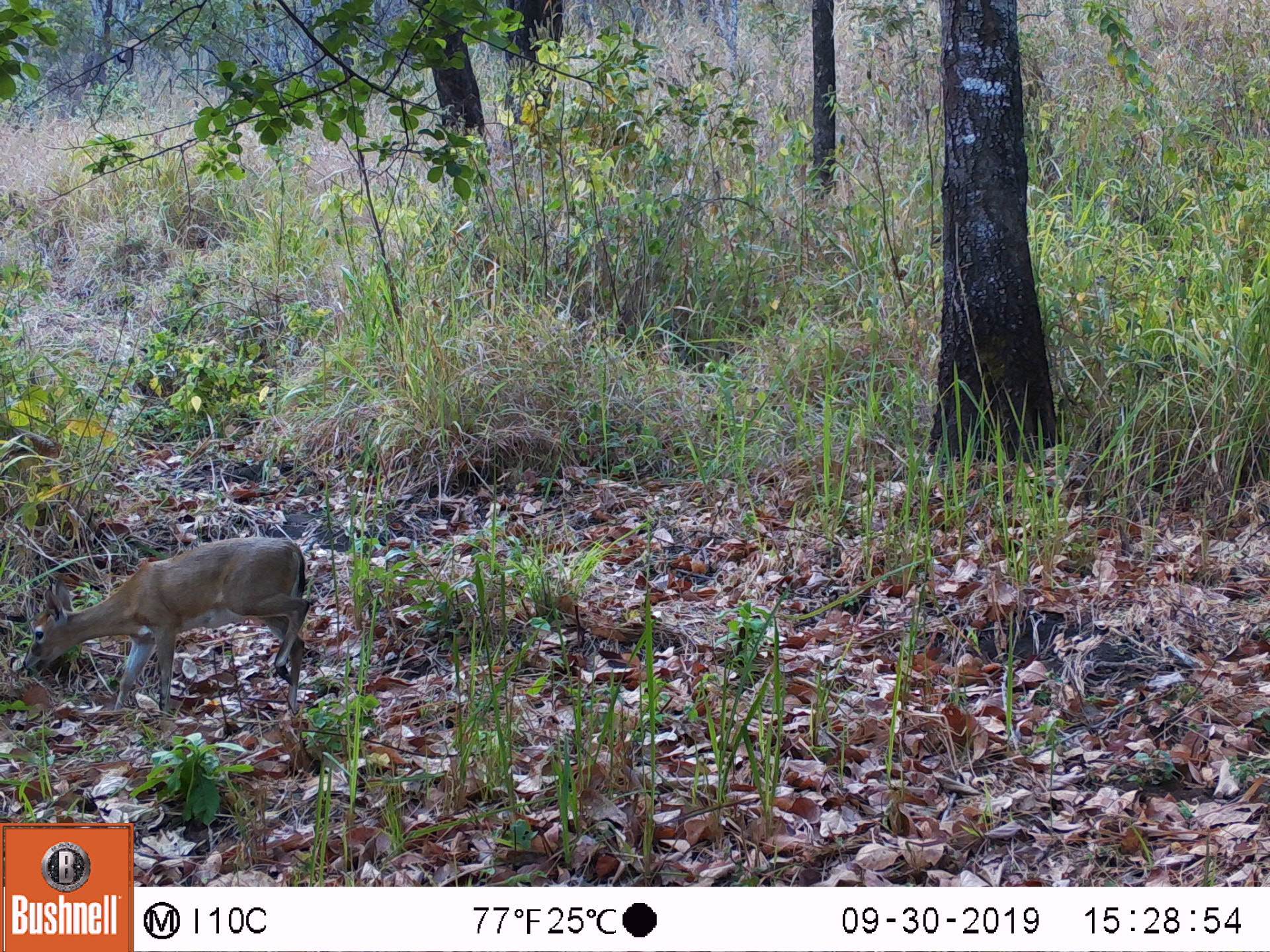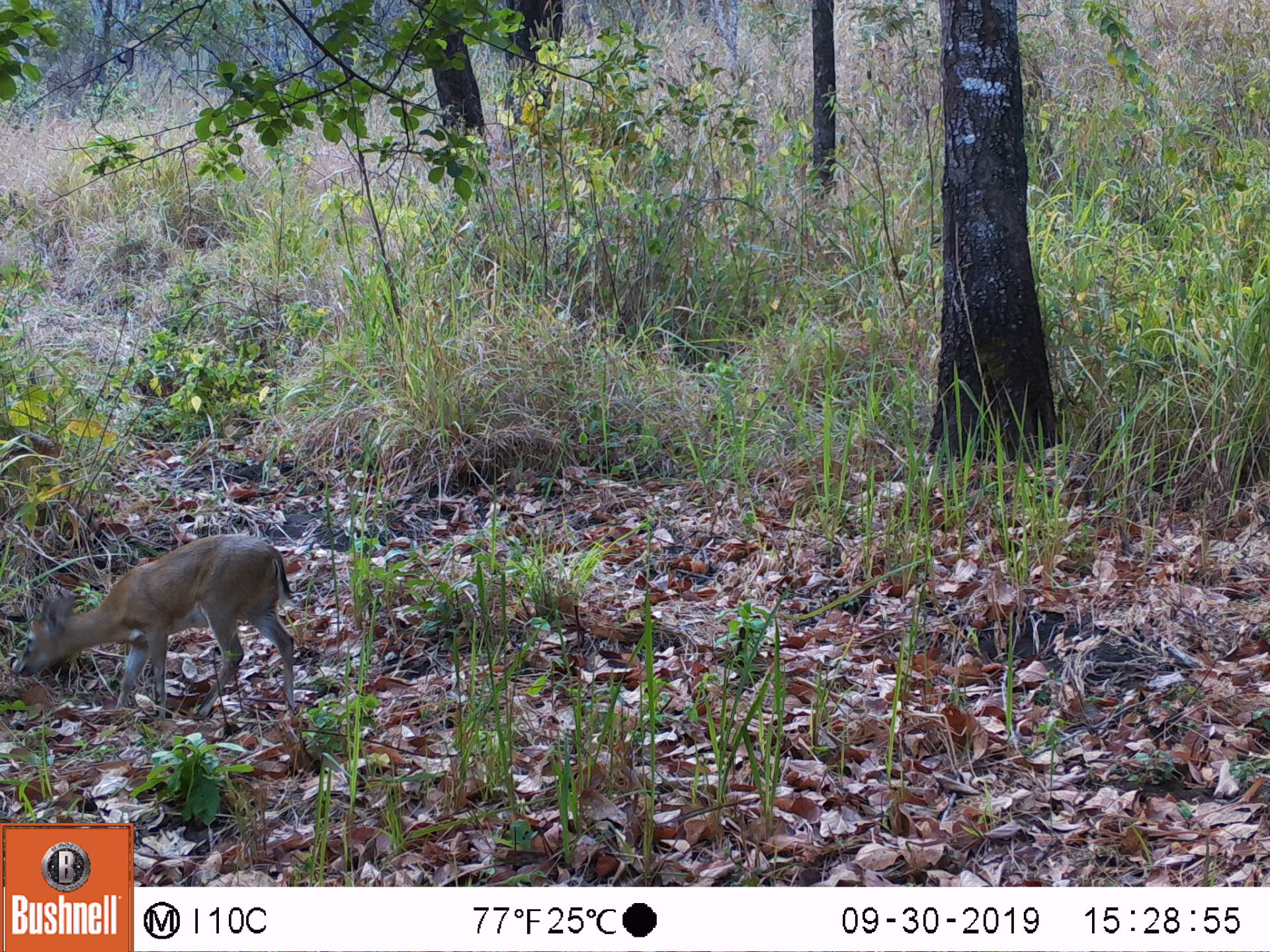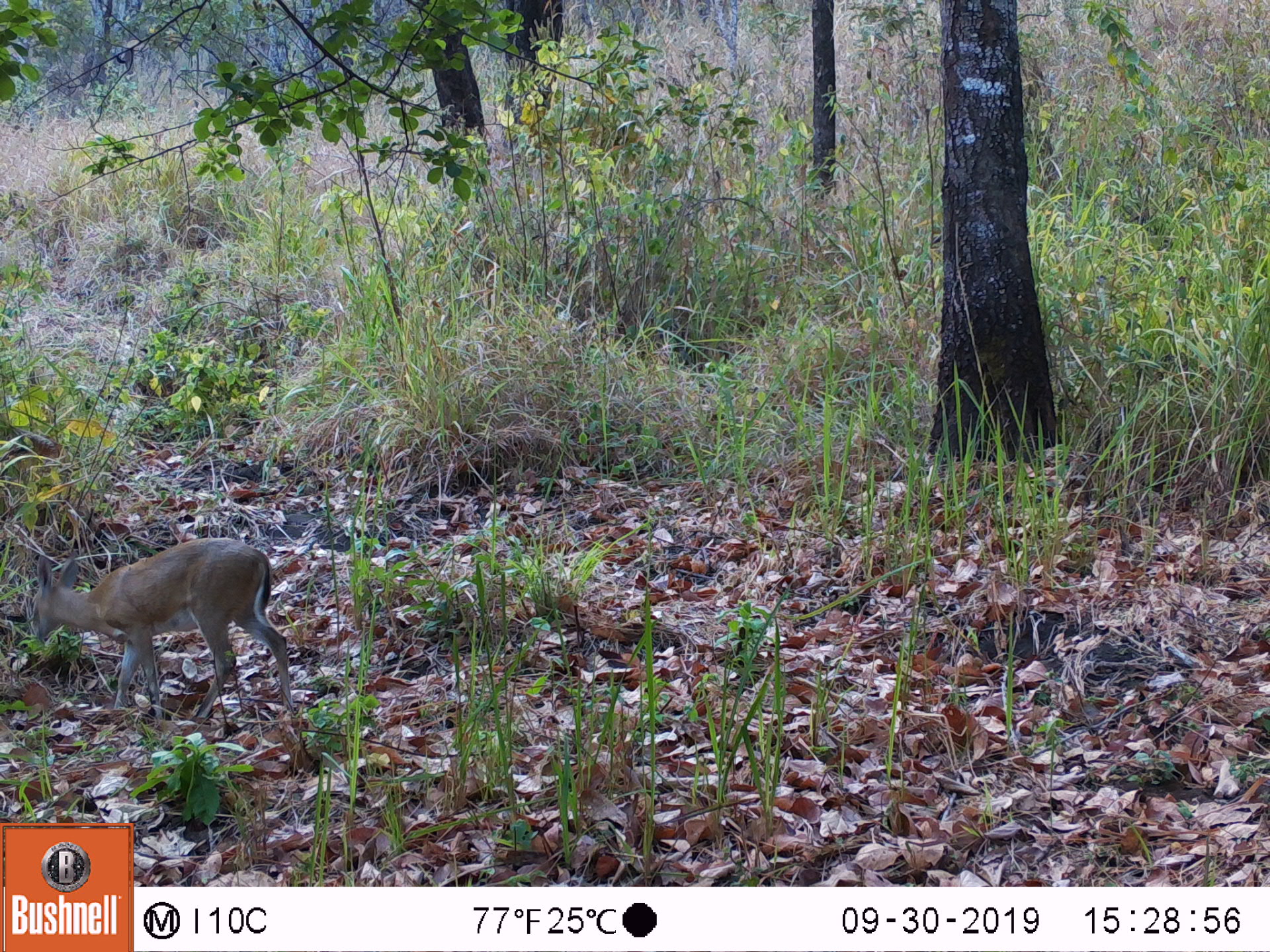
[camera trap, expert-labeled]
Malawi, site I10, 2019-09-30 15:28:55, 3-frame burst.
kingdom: Animalia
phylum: Chordata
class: Mammalia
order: Artiodactyla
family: Bovidae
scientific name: Antilopinae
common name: small antelope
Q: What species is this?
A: Small antelope (Antilopinae).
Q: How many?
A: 1.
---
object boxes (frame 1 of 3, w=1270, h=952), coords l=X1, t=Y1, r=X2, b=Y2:
small antelope: l=20, t=526, r=317, b=727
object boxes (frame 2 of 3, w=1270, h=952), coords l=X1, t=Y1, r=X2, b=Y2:
small antelope: l=8, t=528, r=312, b=725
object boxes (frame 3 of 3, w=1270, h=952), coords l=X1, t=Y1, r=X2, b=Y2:
small antelope: l=12, t=530, r=310, b=725